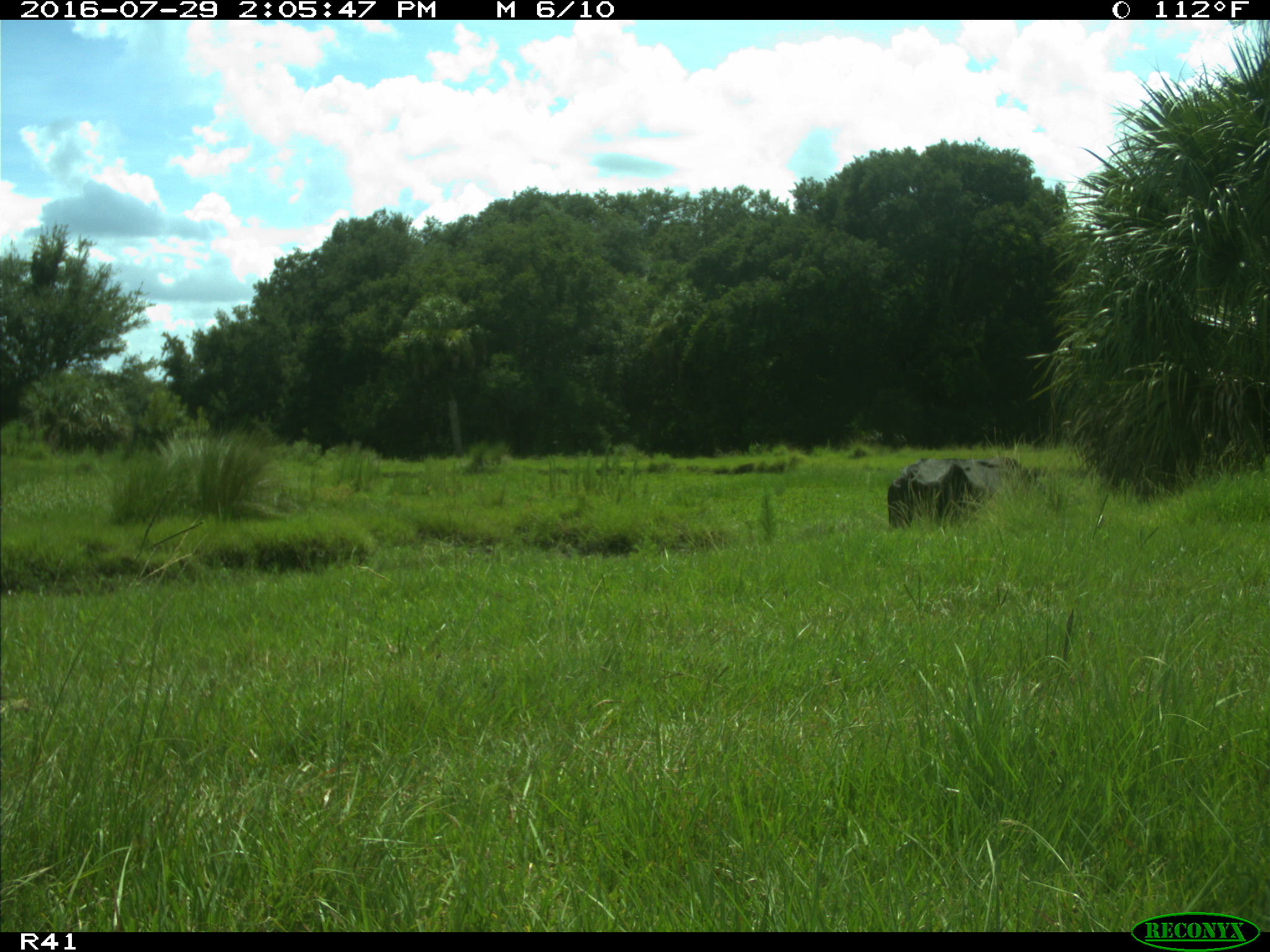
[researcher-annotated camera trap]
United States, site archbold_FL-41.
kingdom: Animalia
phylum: Chordata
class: Mammalia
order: Artiodactyla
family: Bovidae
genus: Bos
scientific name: Bos taurus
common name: domestic cow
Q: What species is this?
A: Bos taurus (domestic cow).